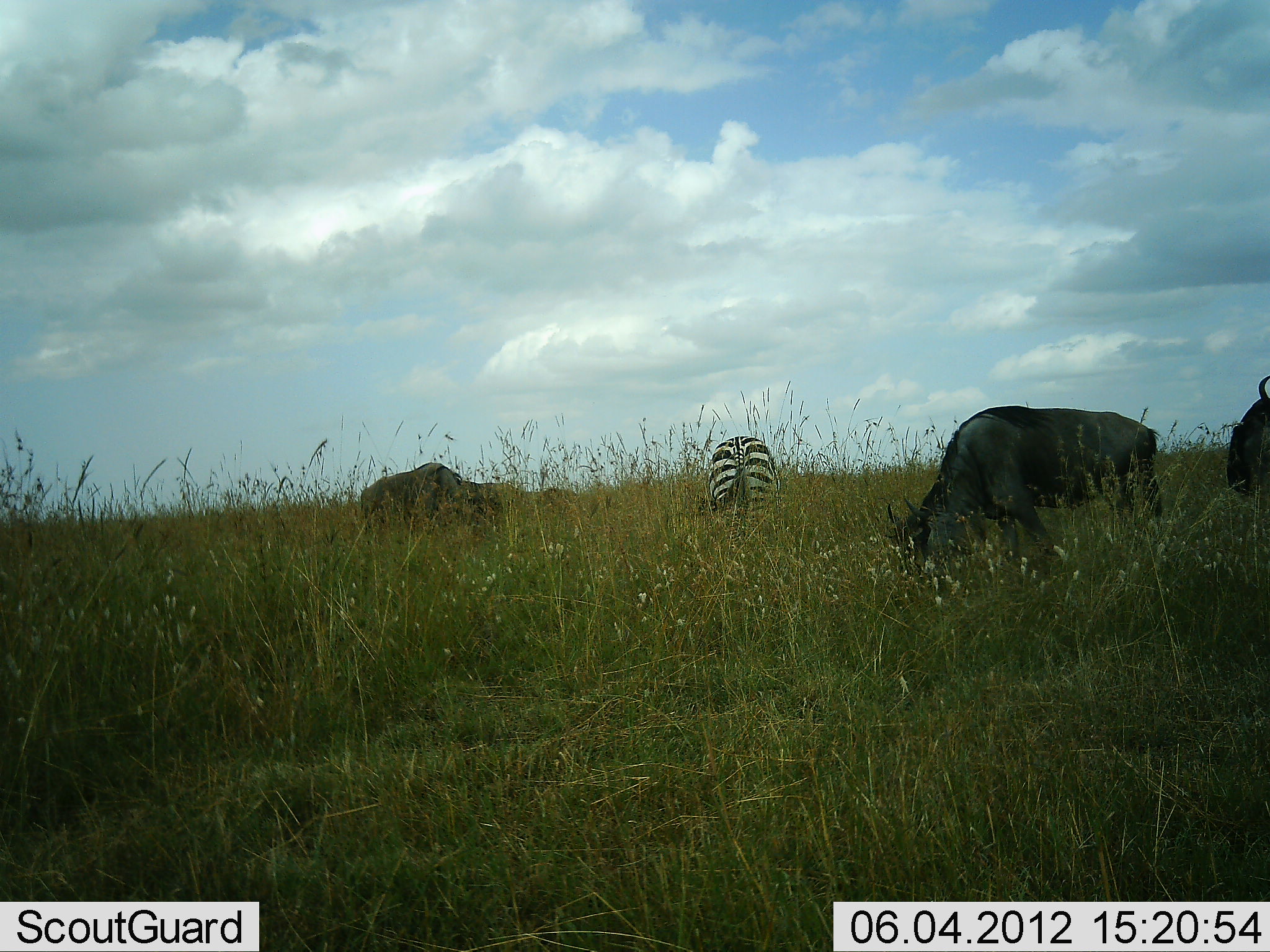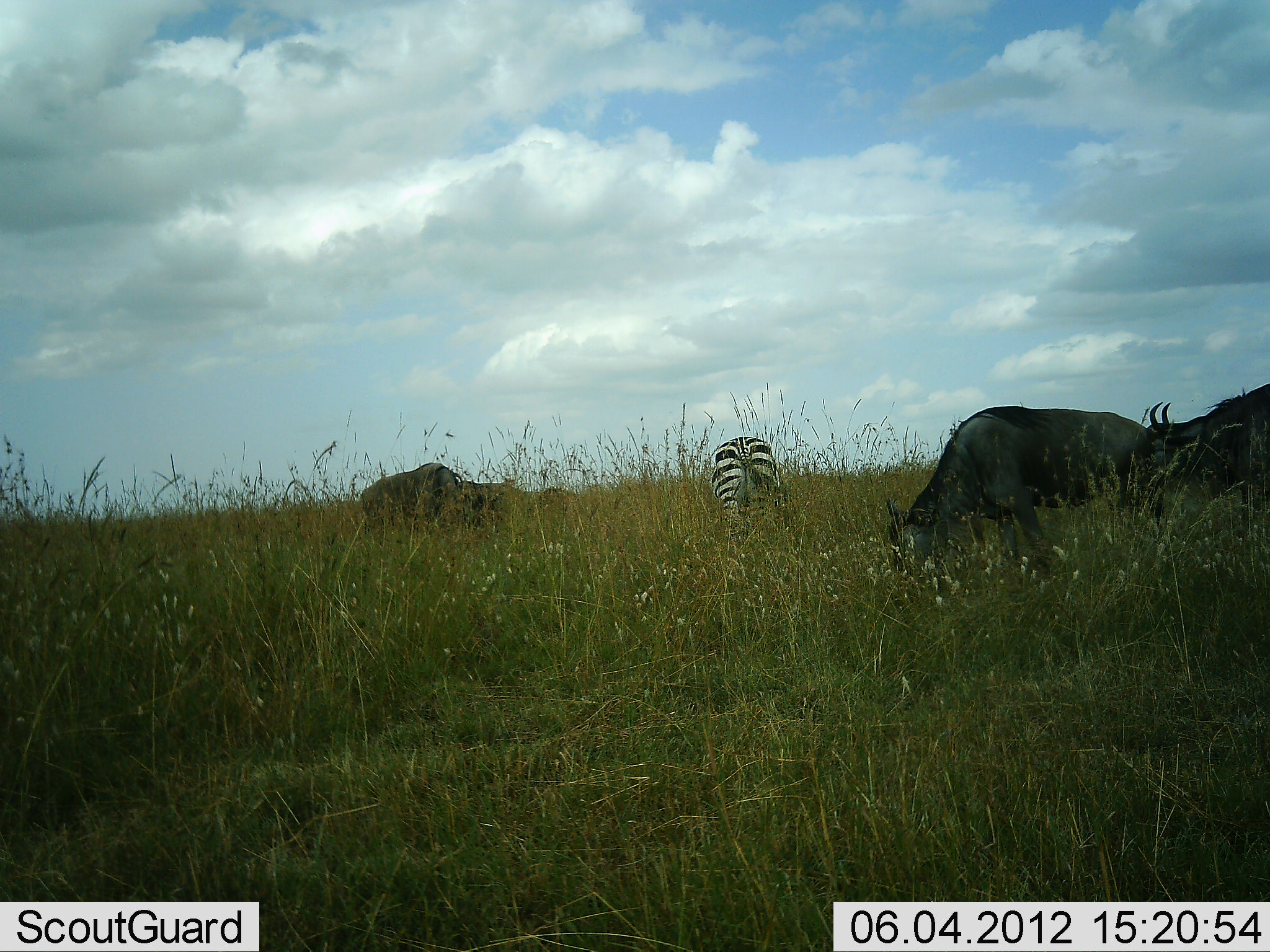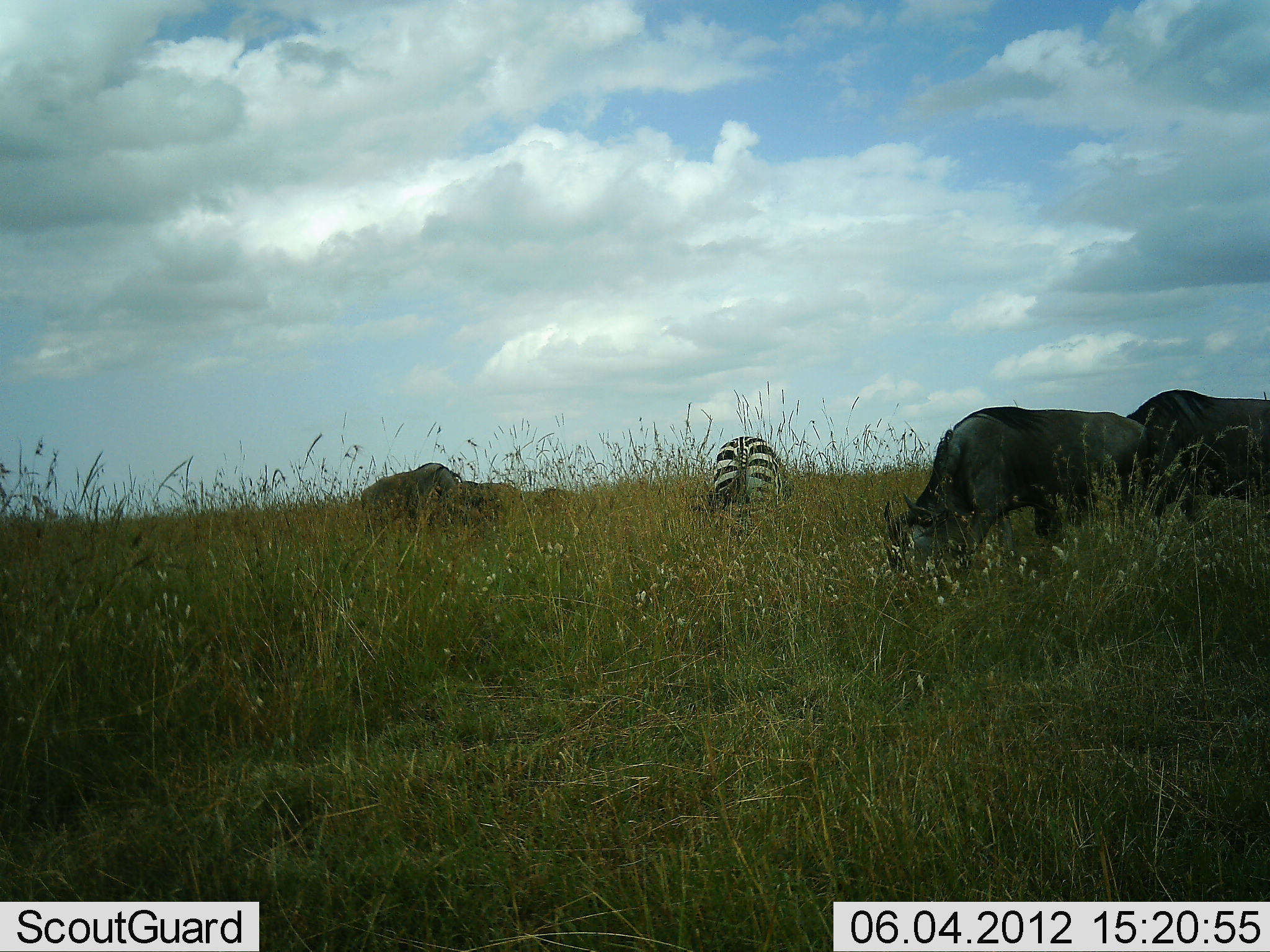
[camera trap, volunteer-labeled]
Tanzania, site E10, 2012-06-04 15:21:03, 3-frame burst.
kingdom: Animalia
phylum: Chordata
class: Mammalia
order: Artiodactyla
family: Bovidae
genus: Connochaetes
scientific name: Connochaetes taurinus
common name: blue wildebeest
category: wildebeest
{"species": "wildebeest (blue wildebeest) (Connochaetes taurinus)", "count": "3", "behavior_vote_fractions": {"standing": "30%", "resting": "0%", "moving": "30%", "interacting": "0%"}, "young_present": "0%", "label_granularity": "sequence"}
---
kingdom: Animalia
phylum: Chordata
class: Mammalia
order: Perissodactyla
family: Equidae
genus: Equus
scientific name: Equus quagga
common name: plains zebra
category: zebra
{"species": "zebra (plains zebra) (Equus quagga)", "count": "1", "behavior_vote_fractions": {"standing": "30%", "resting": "0%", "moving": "10%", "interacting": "0%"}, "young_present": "0%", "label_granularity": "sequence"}